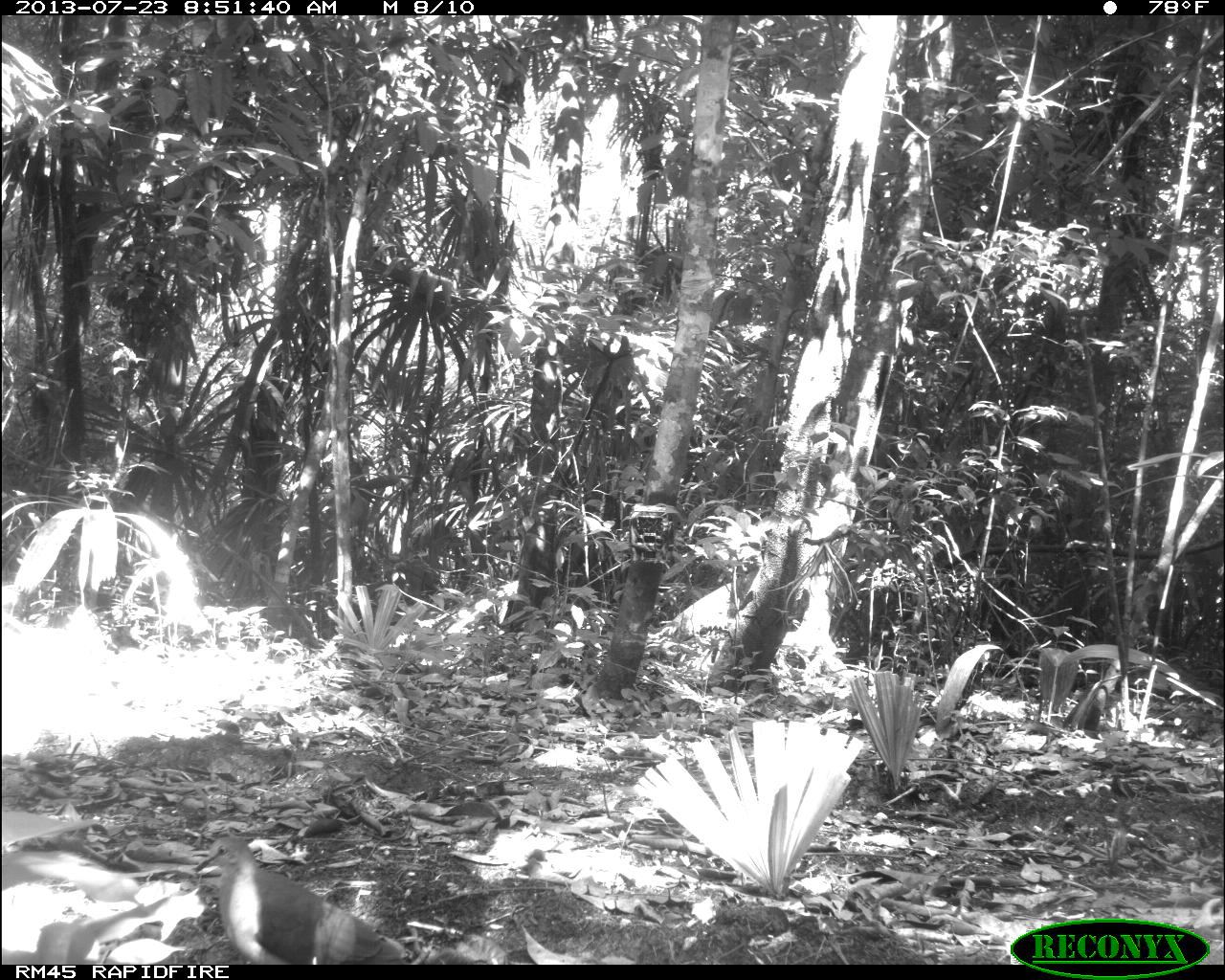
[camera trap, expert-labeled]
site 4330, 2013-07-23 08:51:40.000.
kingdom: Animalia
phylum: Chordata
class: Aves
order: Columbiformes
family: Columbidae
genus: Leptotila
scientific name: Leptotila plumbeiceps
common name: gray-headed dove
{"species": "Leptotila plumbeiceps (gray-headed dove)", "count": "1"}